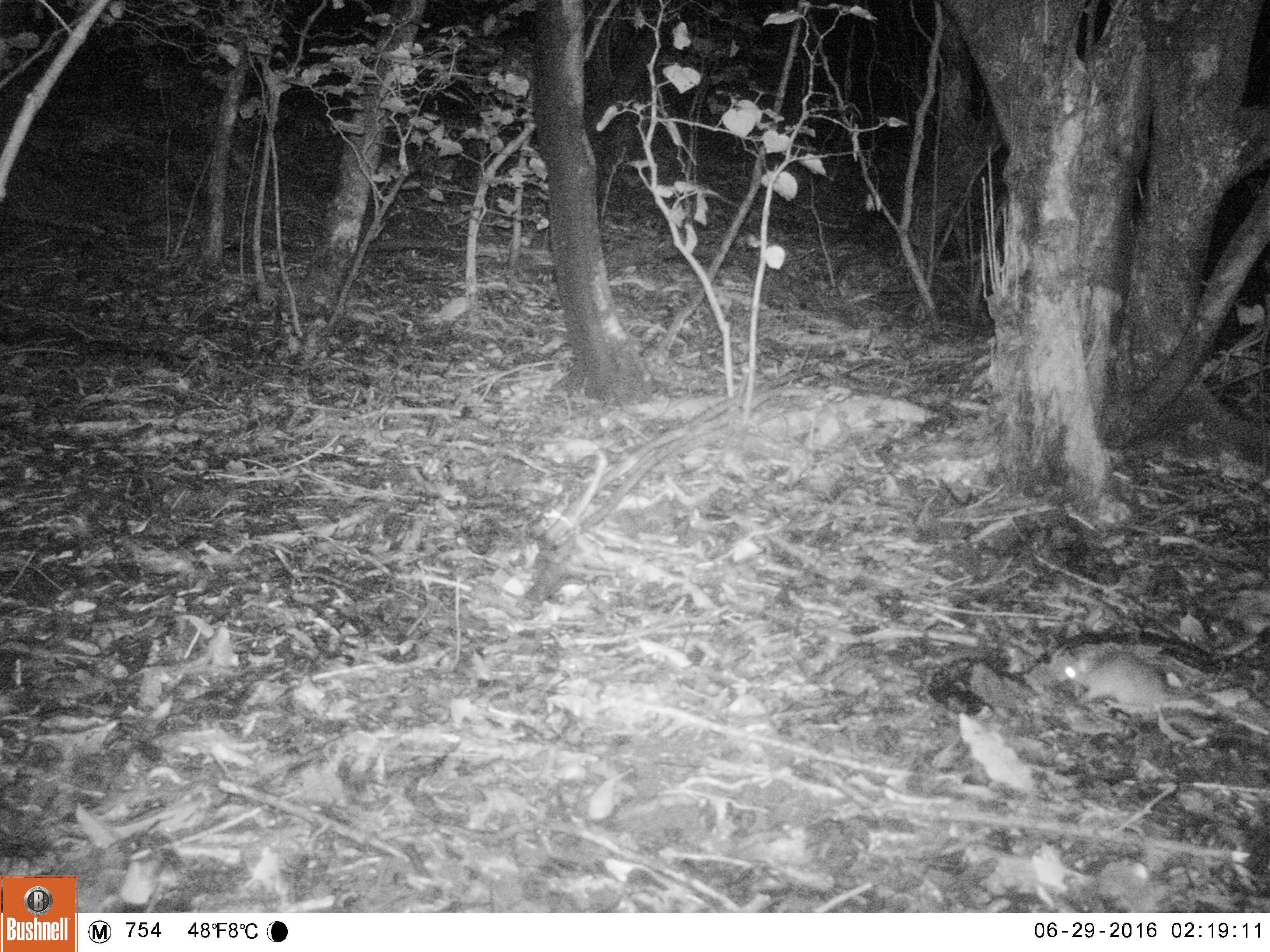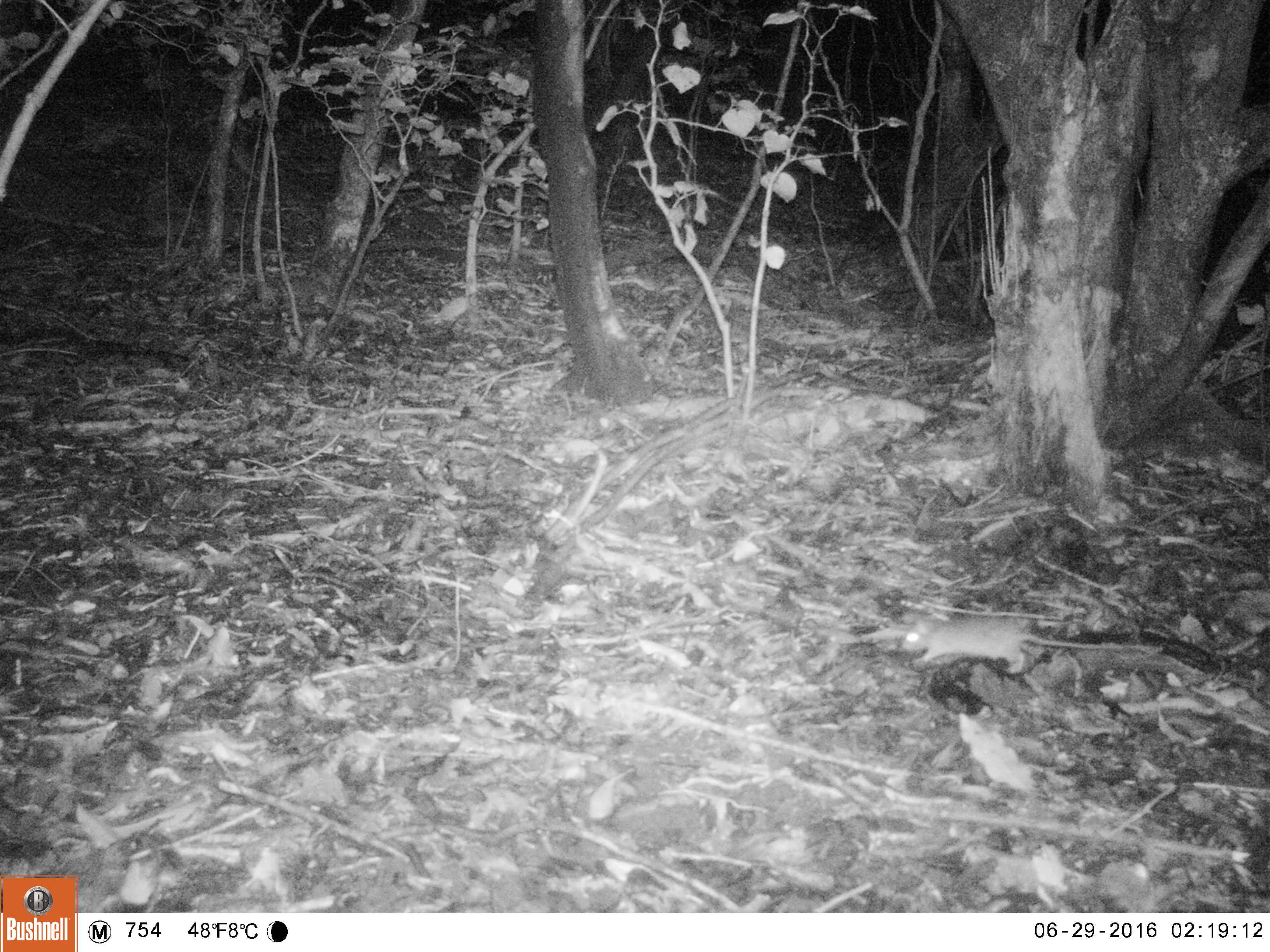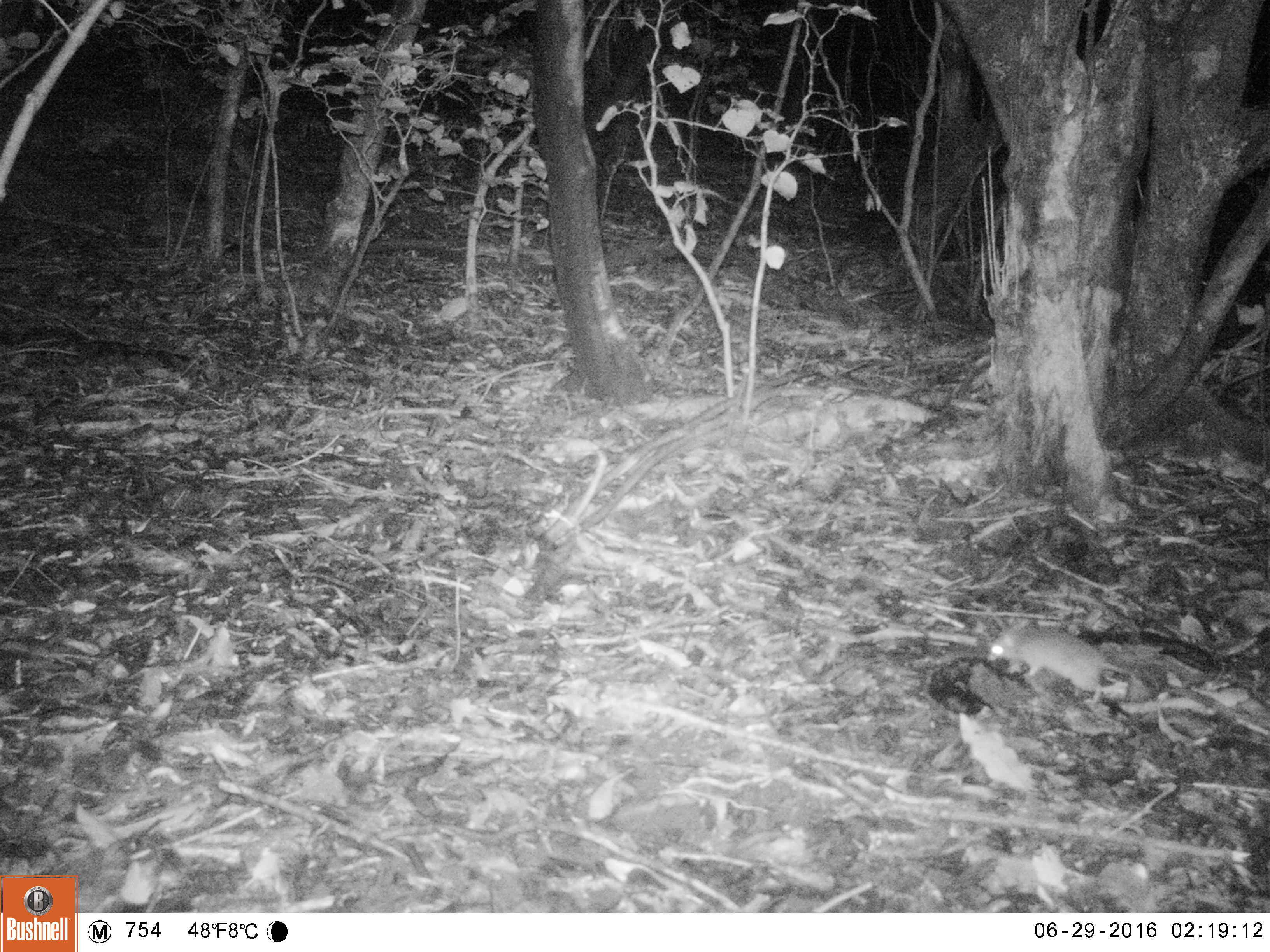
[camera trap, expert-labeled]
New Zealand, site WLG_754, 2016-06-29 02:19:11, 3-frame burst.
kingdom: Animalia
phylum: Chordata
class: Mammalia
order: Rodentia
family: Muridae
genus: Mus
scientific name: Mus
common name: mouse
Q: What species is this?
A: Mouse (Mus).